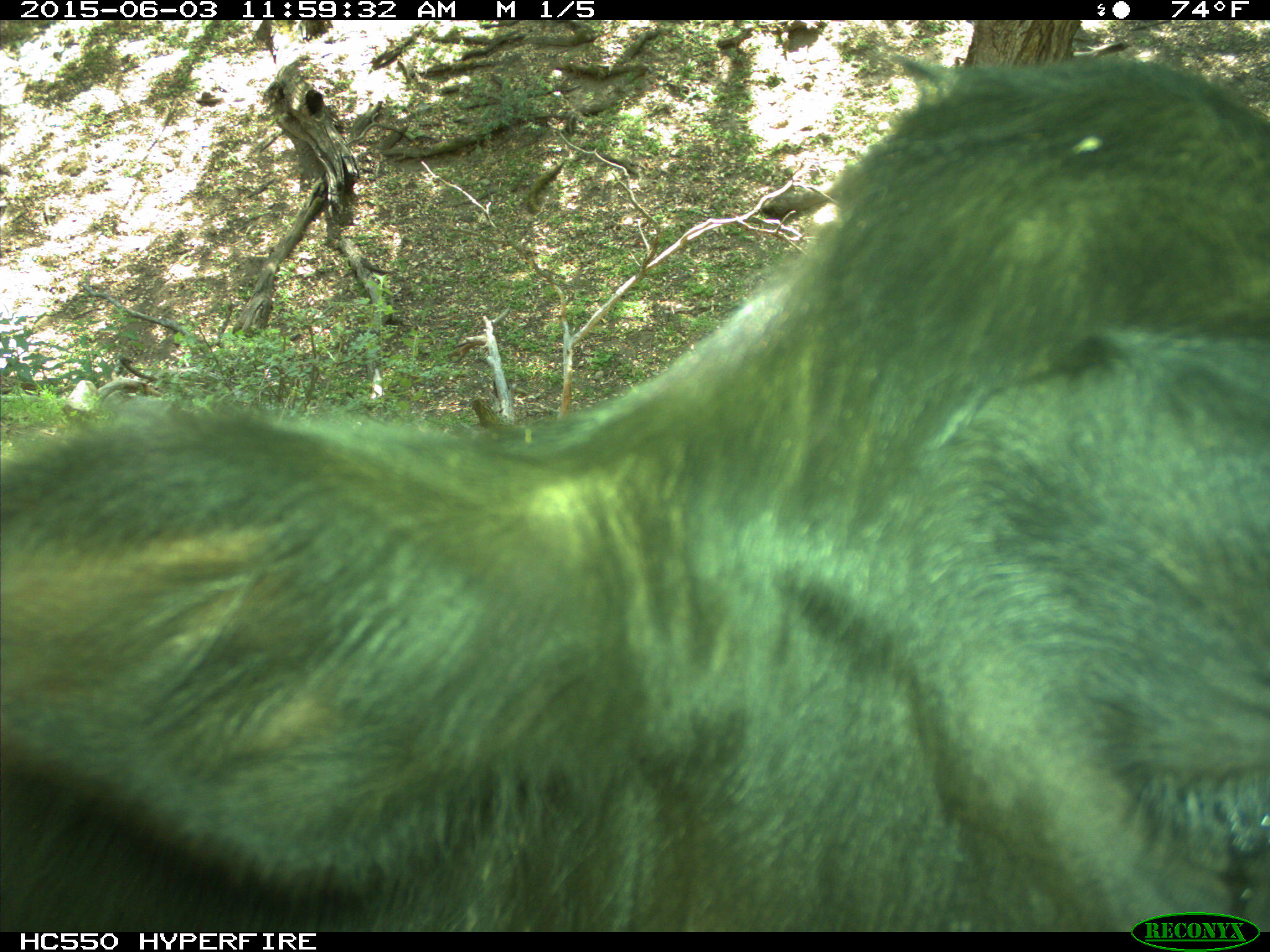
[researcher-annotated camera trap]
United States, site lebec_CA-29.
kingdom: Animalia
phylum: Chordata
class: Mammalia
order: Artiodactyla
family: Bovidae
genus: Bos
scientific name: Bos taurus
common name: domestic cow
Bos taurus (domestic cow).